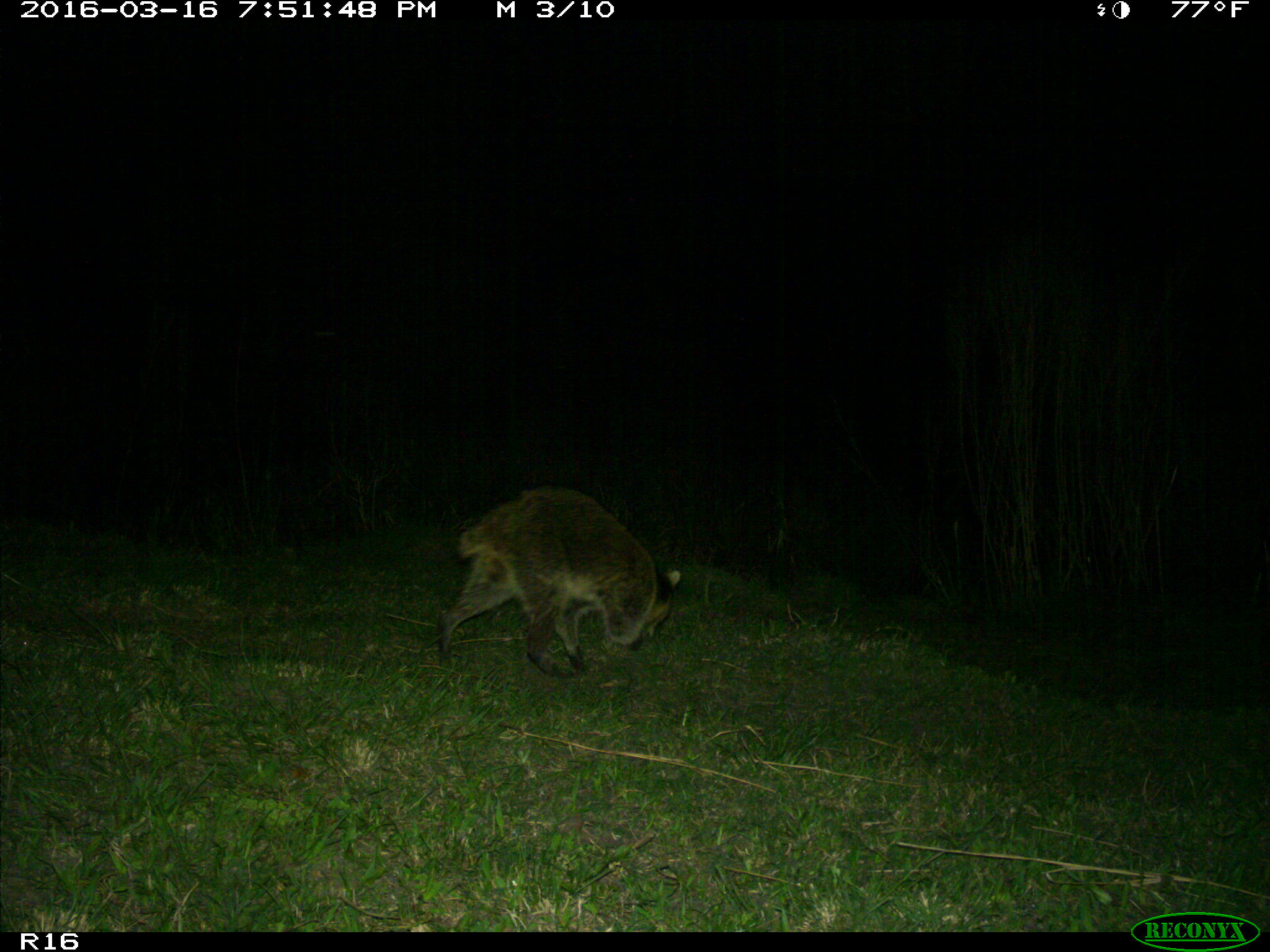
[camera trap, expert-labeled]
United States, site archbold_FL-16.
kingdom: Animalia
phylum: Chordata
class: Mammalia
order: Carnivora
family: Procyonidae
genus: Procyon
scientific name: Procyon lotor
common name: common raccoon